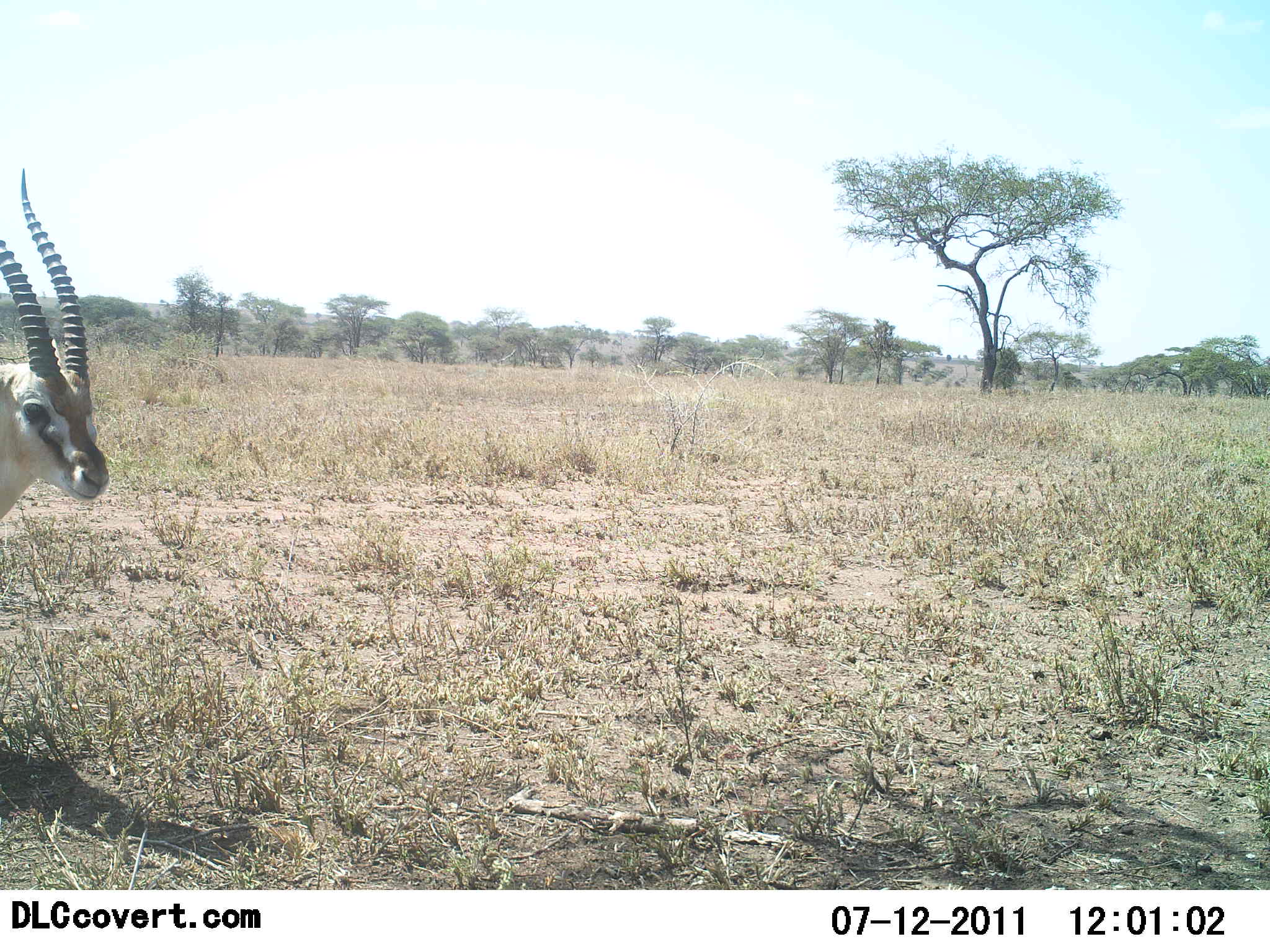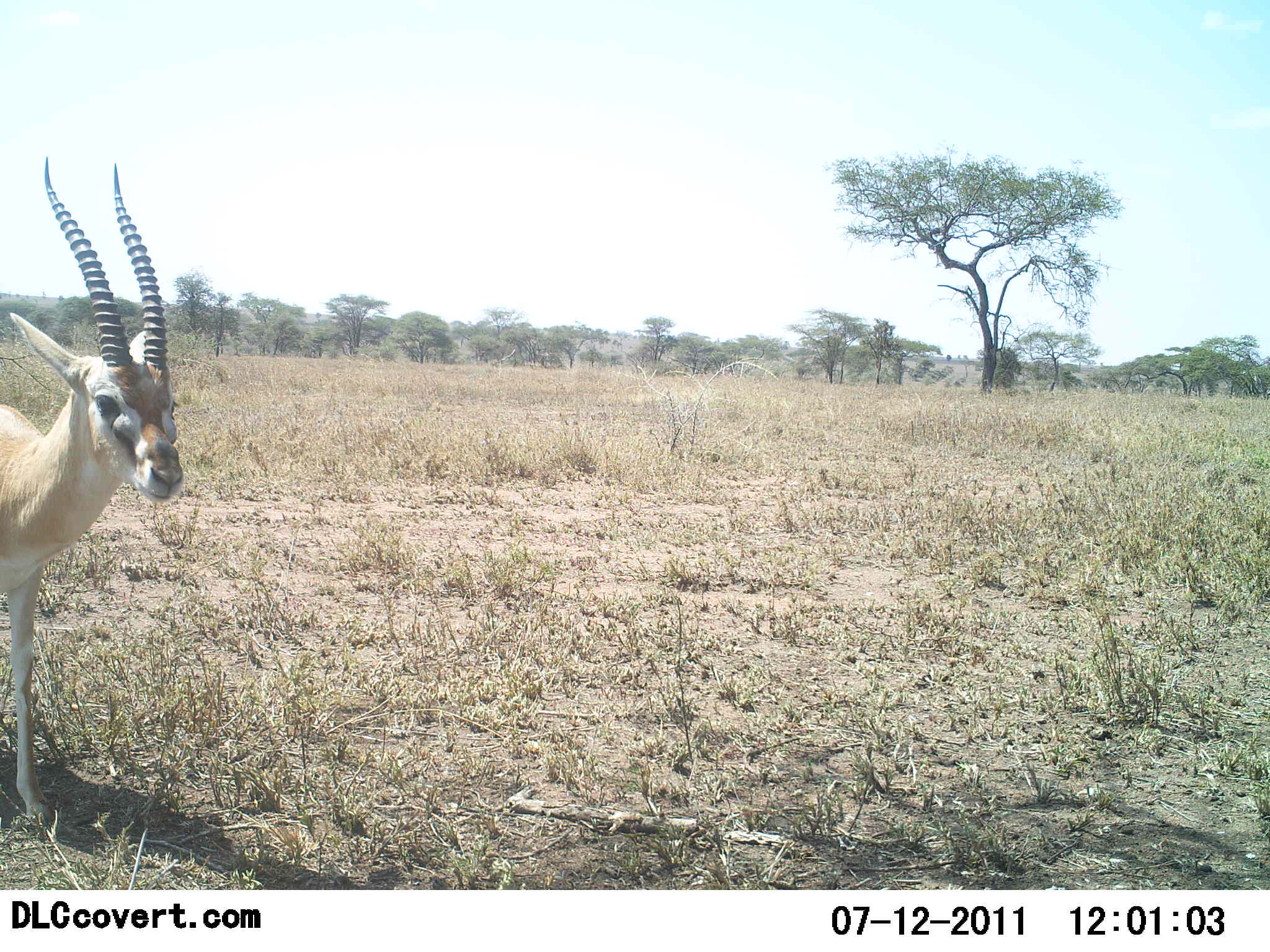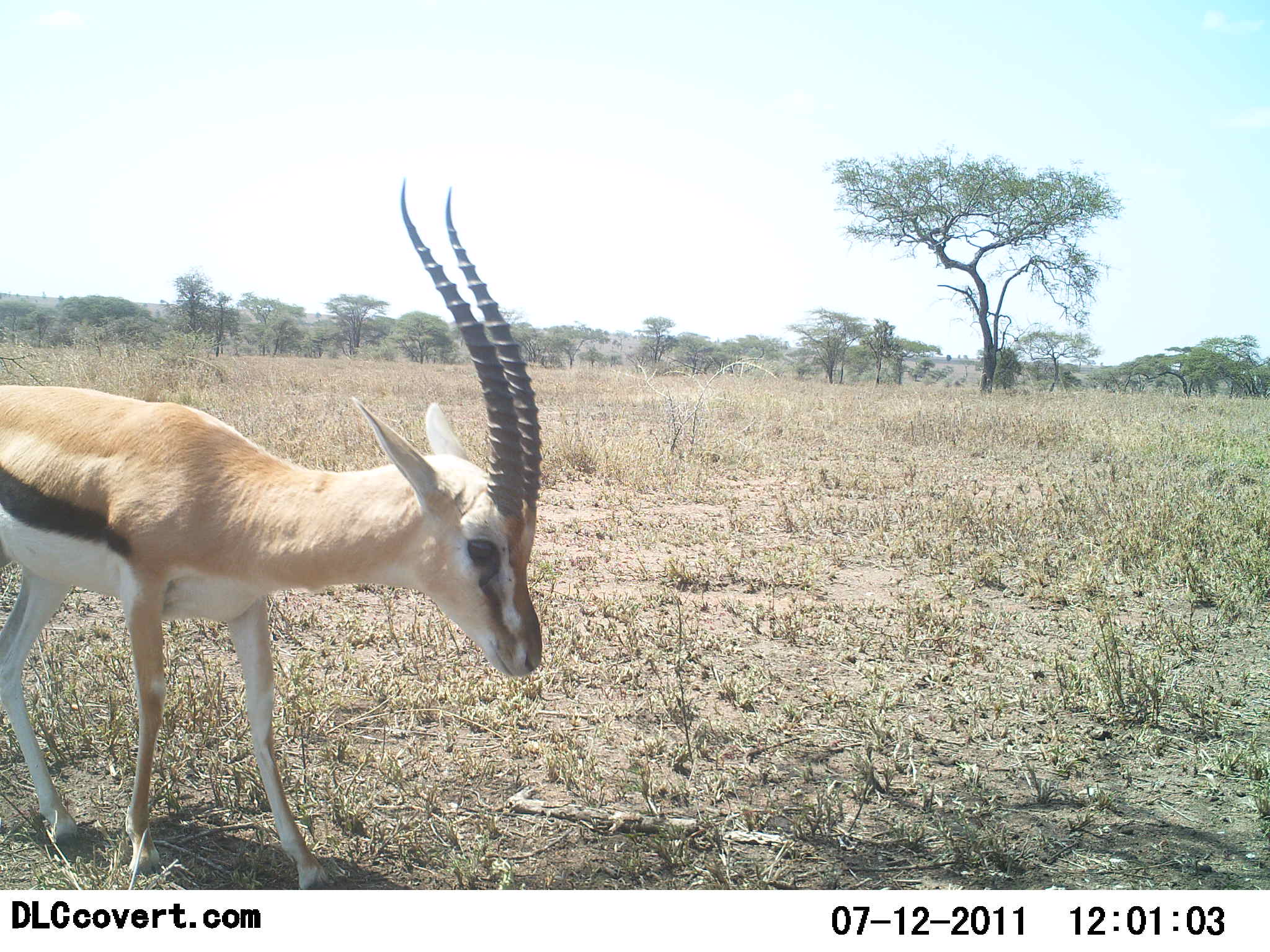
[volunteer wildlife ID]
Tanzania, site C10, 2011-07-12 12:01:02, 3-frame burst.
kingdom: Animalia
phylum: Chordata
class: Mammalia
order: Artiodactyla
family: Bovidae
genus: Eudorcas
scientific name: Eudorcas thomsonii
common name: thomson's gazelle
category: gazellethomsons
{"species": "gazellethomsons (thomson's gazelle) (Eudorcas thomsonii)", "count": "1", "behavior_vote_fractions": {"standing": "0%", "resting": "0%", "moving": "100%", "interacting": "0%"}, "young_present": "0%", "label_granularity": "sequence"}